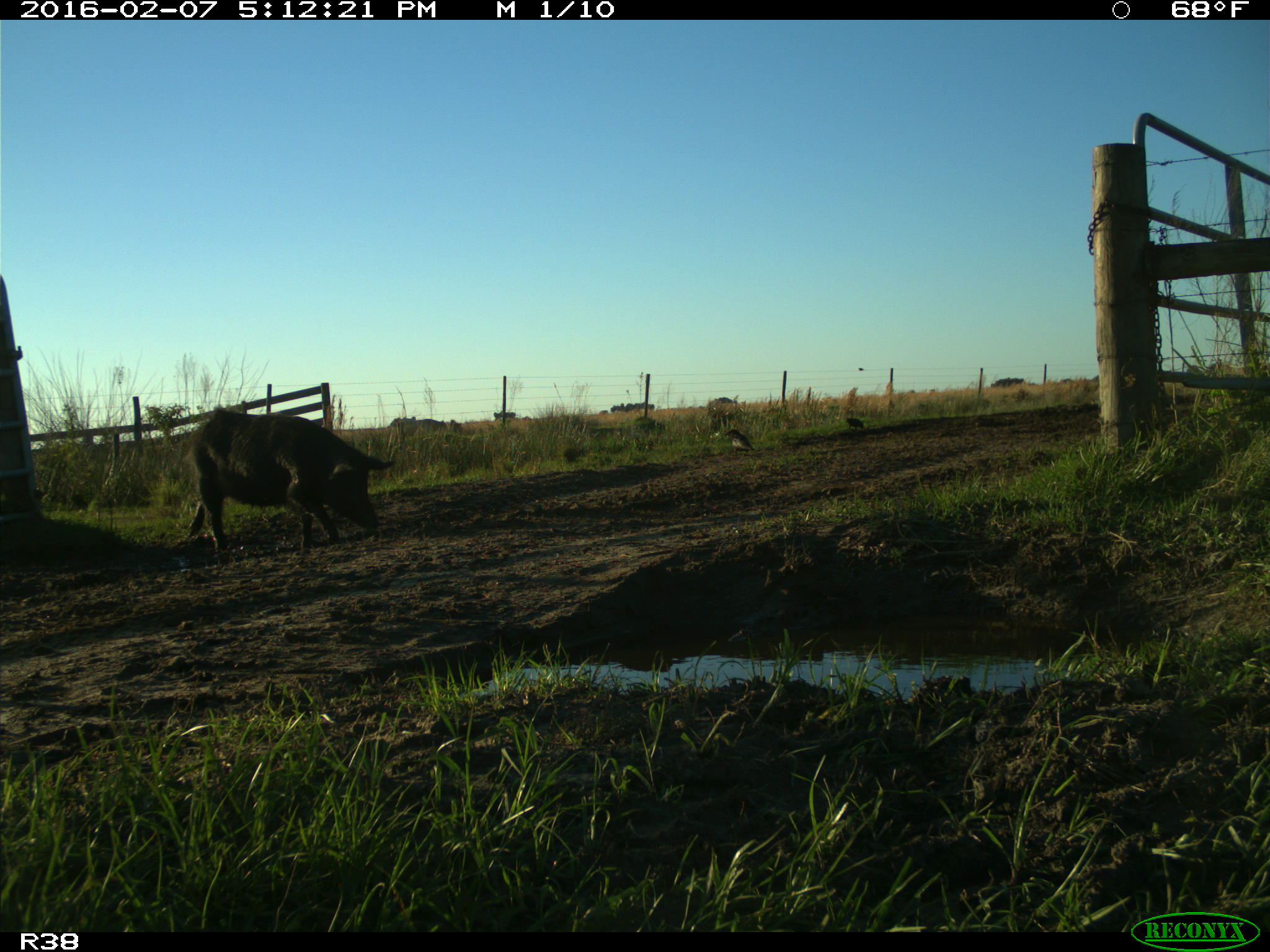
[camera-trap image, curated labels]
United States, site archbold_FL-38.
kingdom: Animalia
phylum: Chordata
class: Mammalia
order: Artiodactyla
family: Suidae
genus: Sus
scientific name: Sus scrofa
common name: wild boar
Sus scrofa (wild boar).